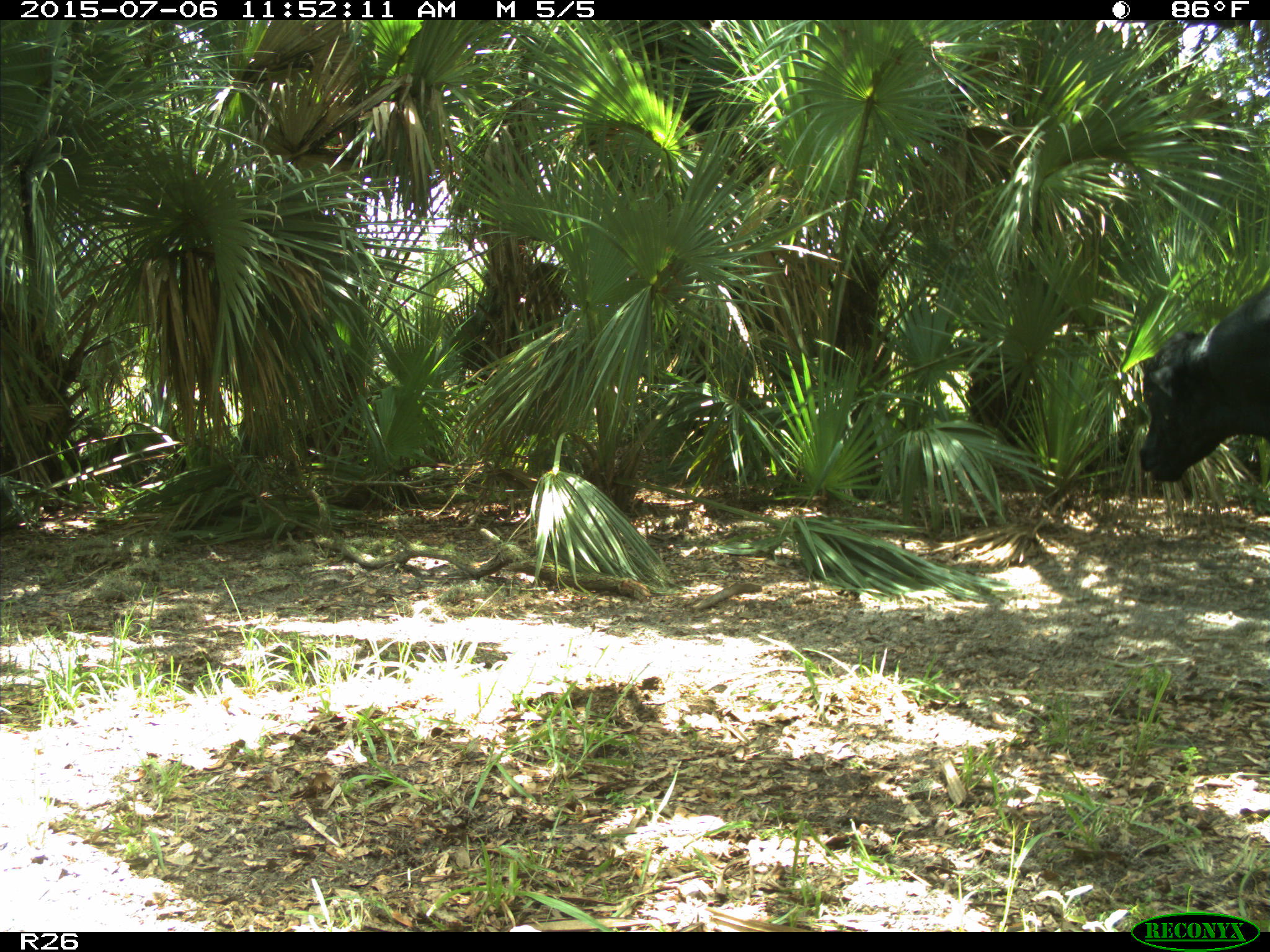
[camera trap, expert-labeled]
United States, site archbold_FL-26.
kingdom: Animalia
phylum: Chordata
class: Mammalia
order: Artiodactyla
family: Bovidae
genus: Bos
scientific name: Bos taurus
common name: domestic cow